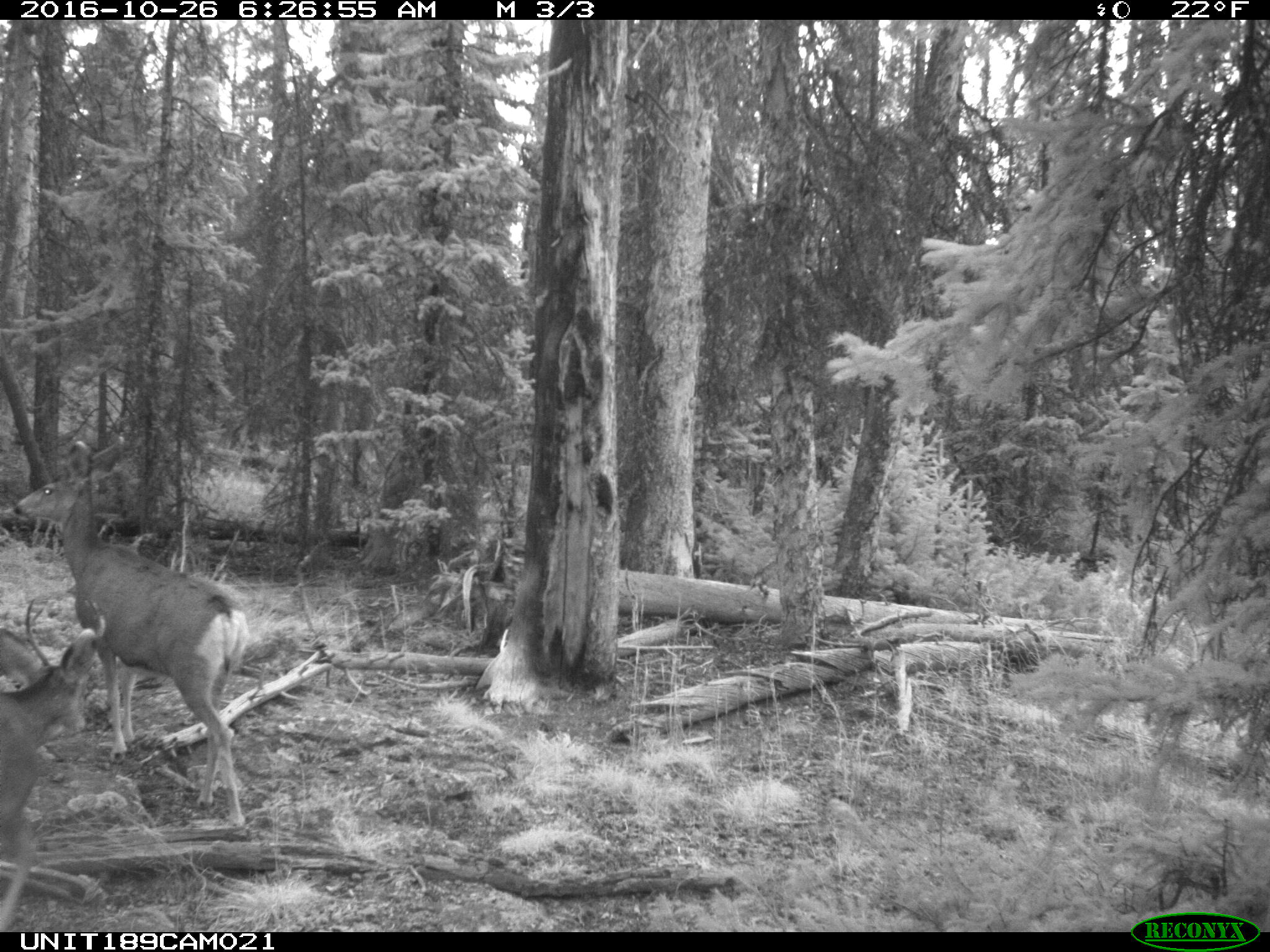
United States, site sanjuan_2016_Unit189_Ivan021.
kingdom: Animalia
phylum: Chordata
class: Mammalia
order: Artiodactyla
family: Cervidae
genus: Odocoileus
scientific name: Odocoileus hemionus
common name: mule deer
Odocoileus hemionus (mule deer).